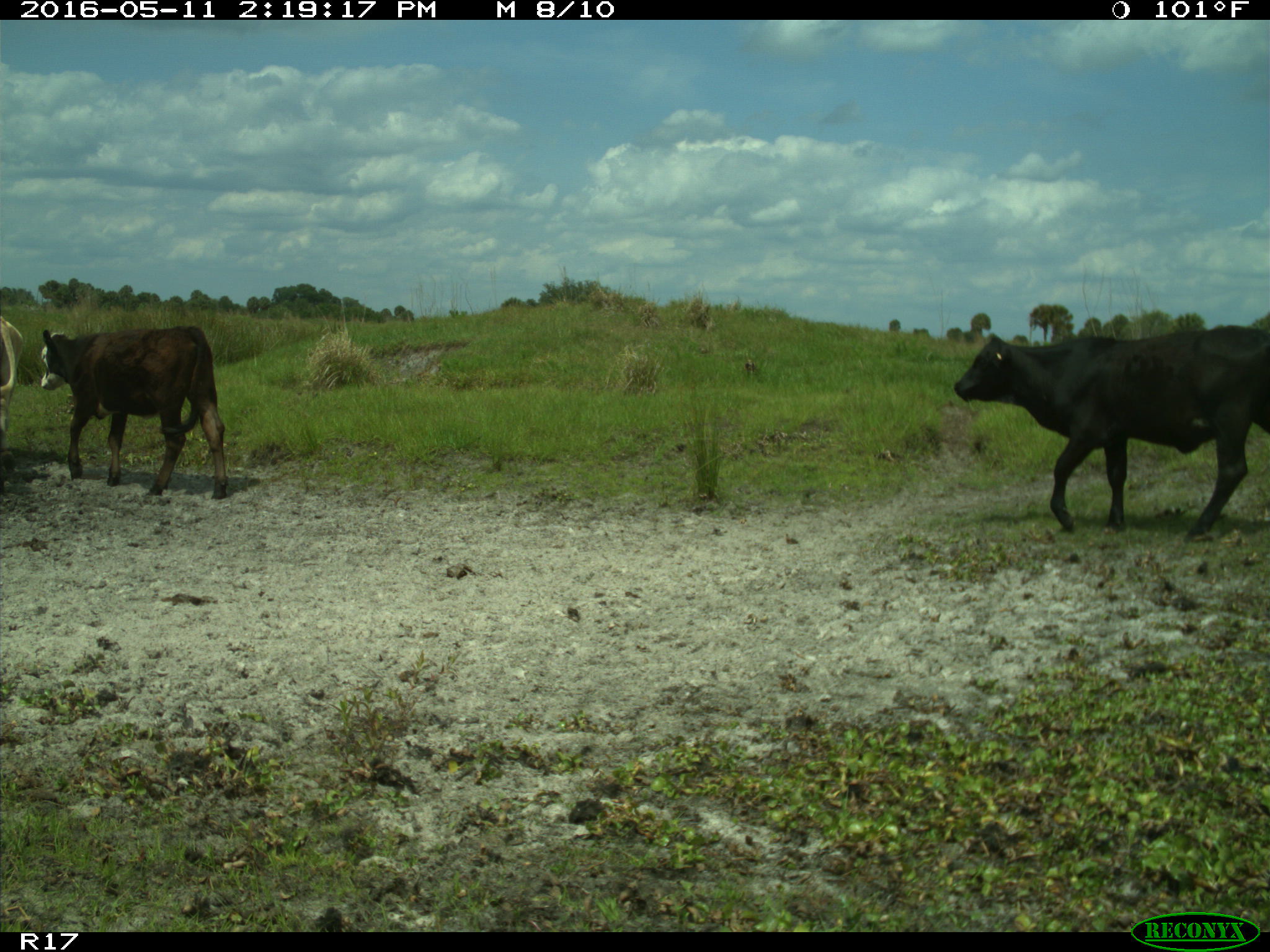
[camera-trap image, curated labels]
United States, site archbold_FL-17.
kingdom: Animalia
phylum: Chordata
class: Mammalia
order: Artiodactyla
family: Bovidae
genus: Bos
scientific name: Bos taurus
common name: domestic cow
Bos taurus (domestic cow).